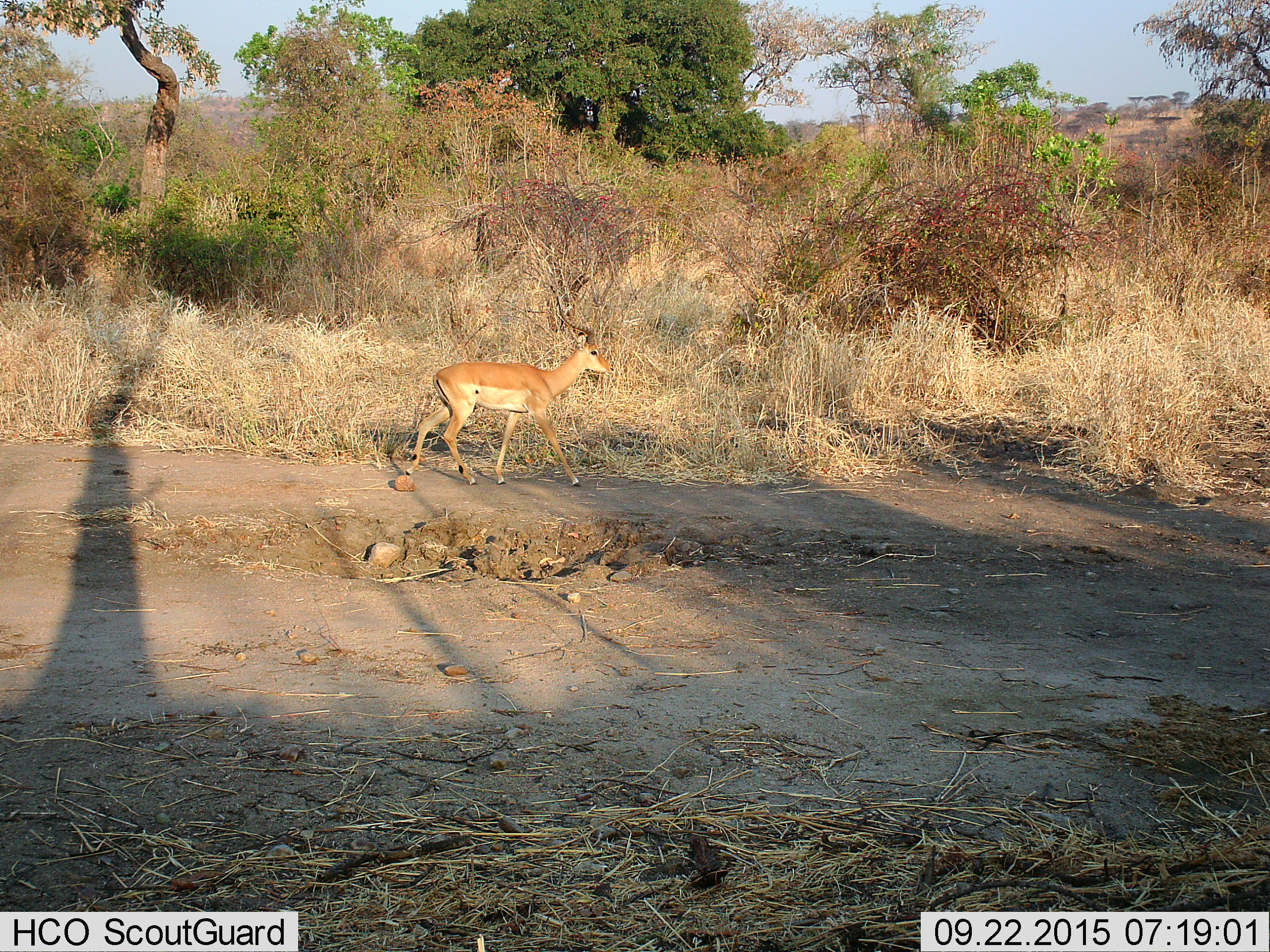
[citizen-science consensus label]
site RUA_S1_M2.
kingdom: Animalia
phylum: Chordata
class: Mammalia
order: Artiodactyla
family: Bovidae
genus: Aepyceros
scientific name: Aepyceros melampus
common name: impala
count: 1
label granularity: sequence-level